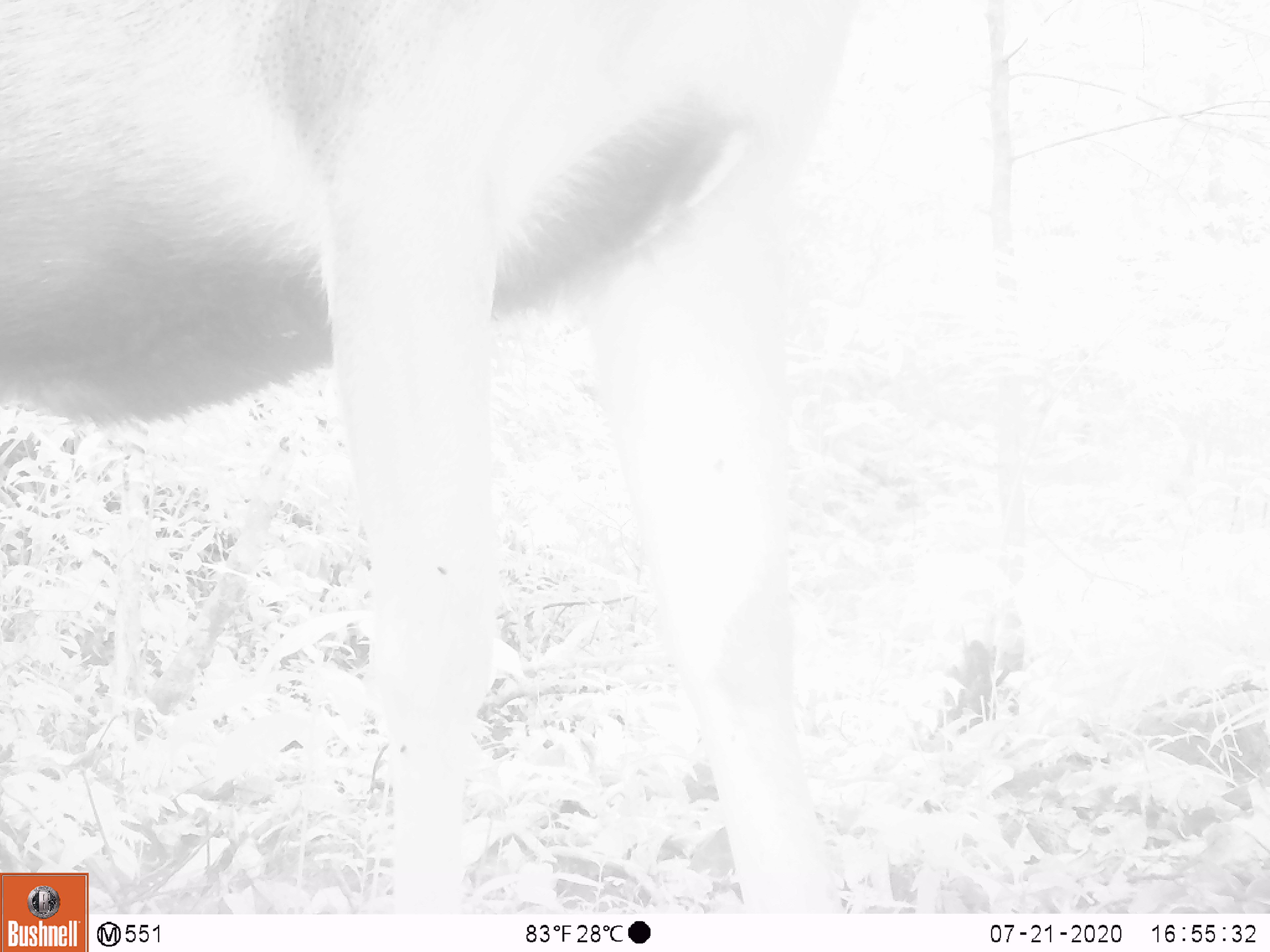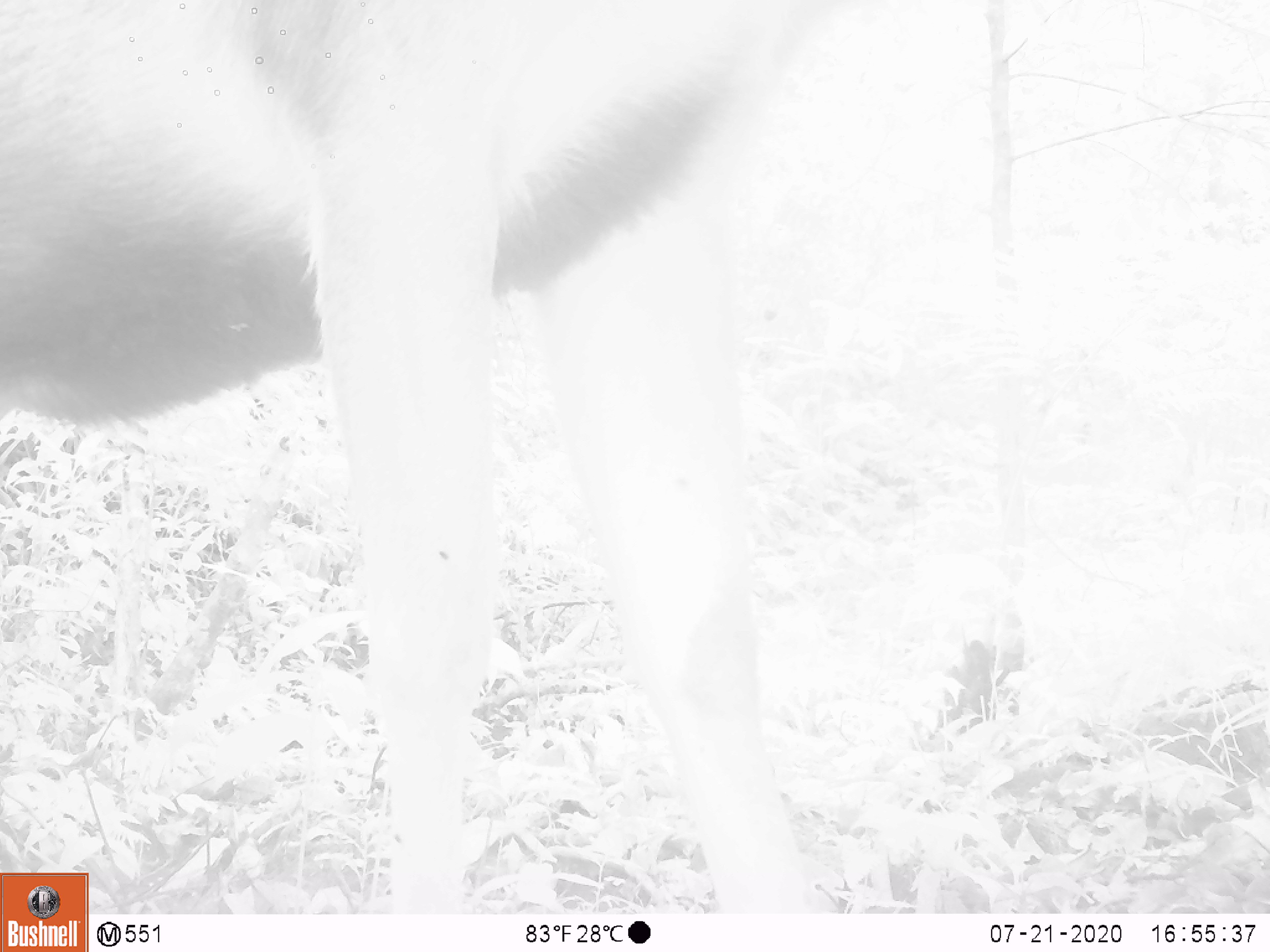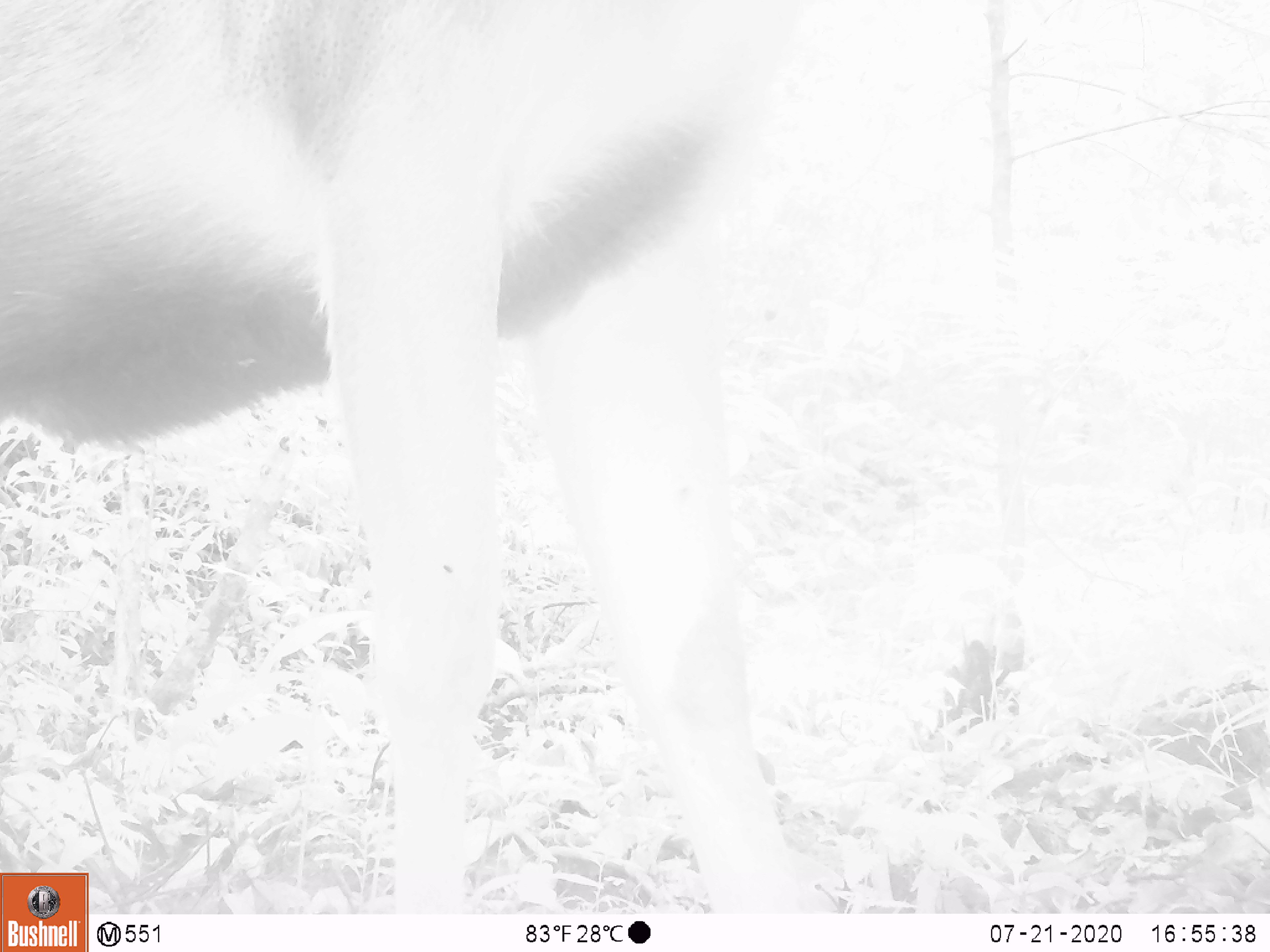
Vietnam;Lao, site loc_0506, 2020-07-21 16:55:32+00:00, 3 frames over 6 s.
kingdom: Animalia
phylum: Chordata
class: Mammalia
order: Artiodactyla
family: Cervidae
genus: Rusa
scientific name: Rusa unicolor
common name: sambar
Sambar (Rusa unicolor). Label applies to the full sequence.